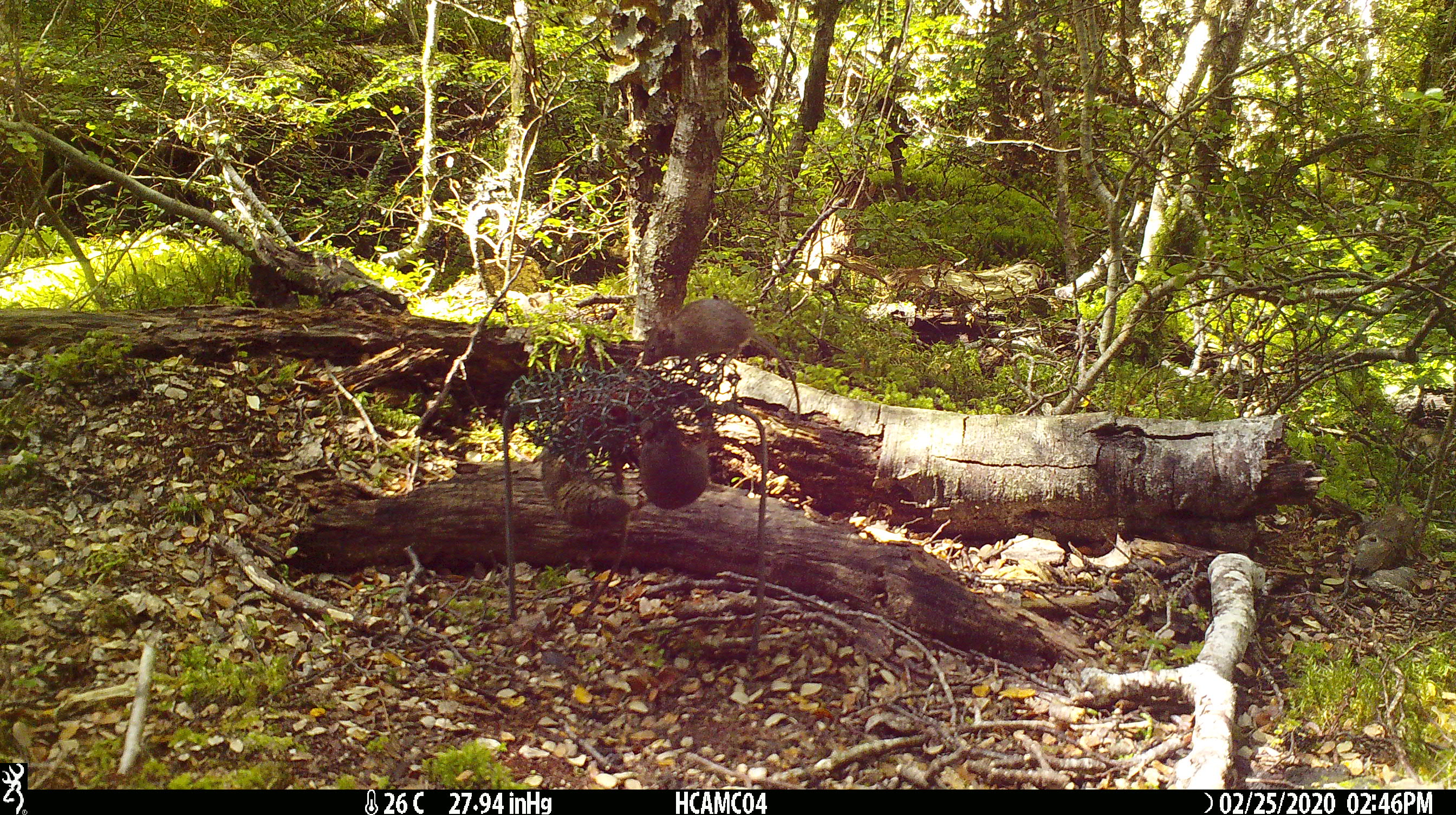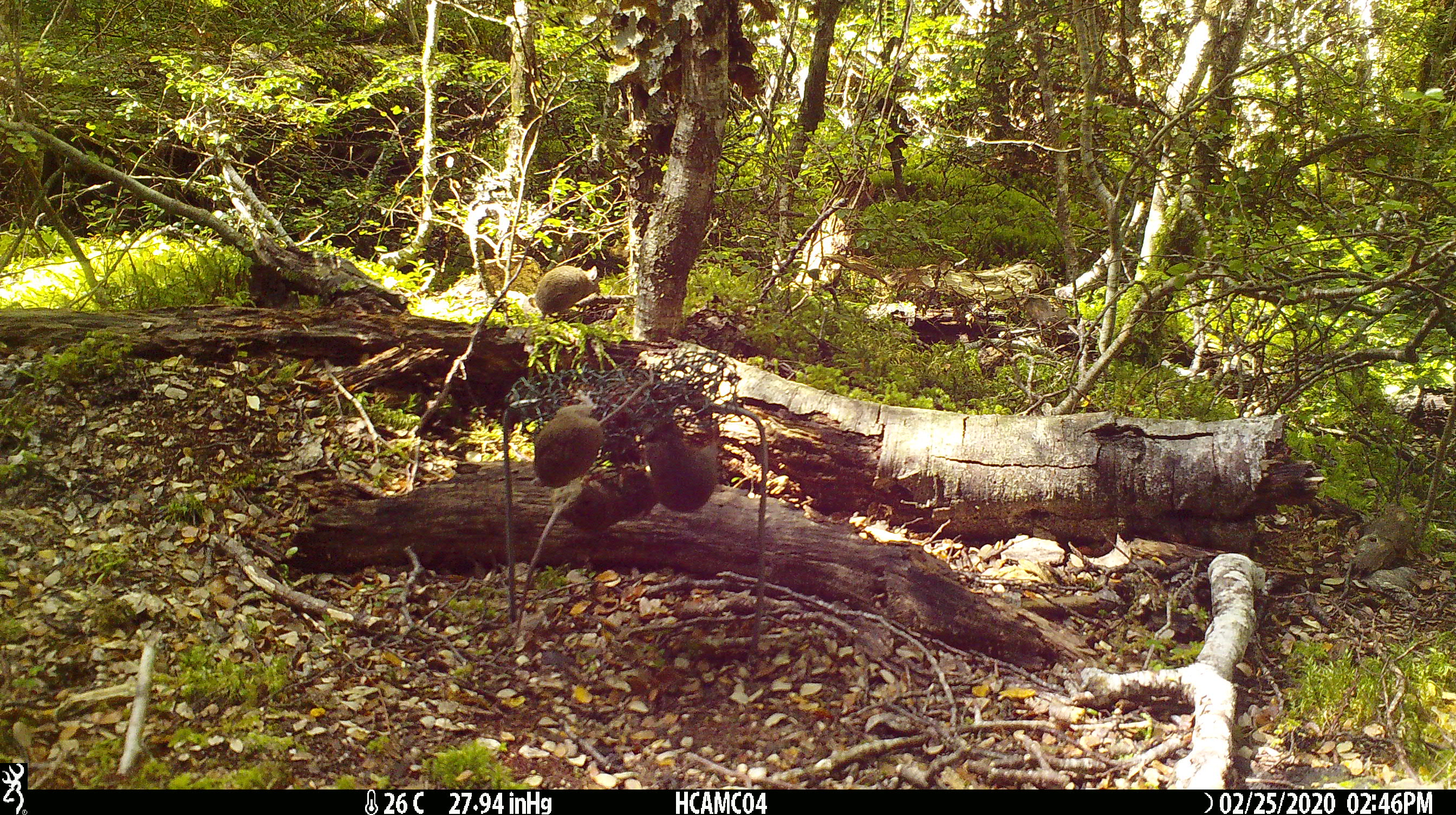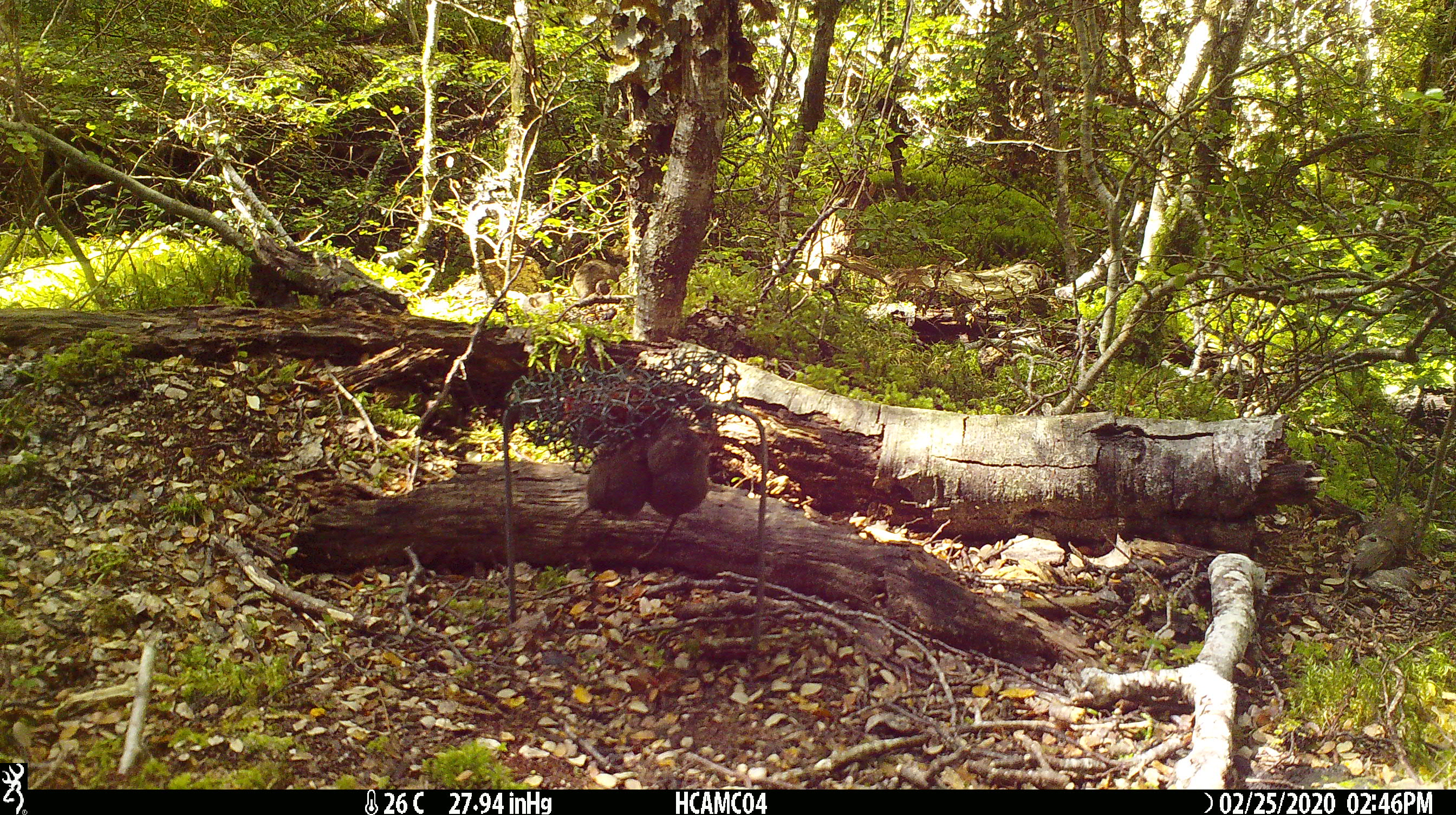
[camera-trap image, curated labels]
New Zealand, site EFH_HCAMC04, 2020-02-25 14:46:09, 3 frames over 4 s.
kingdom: Animalia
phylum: Chordata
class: Mammalia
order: Rodentia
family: Muridae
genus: Mus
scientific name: Mus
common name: mouse